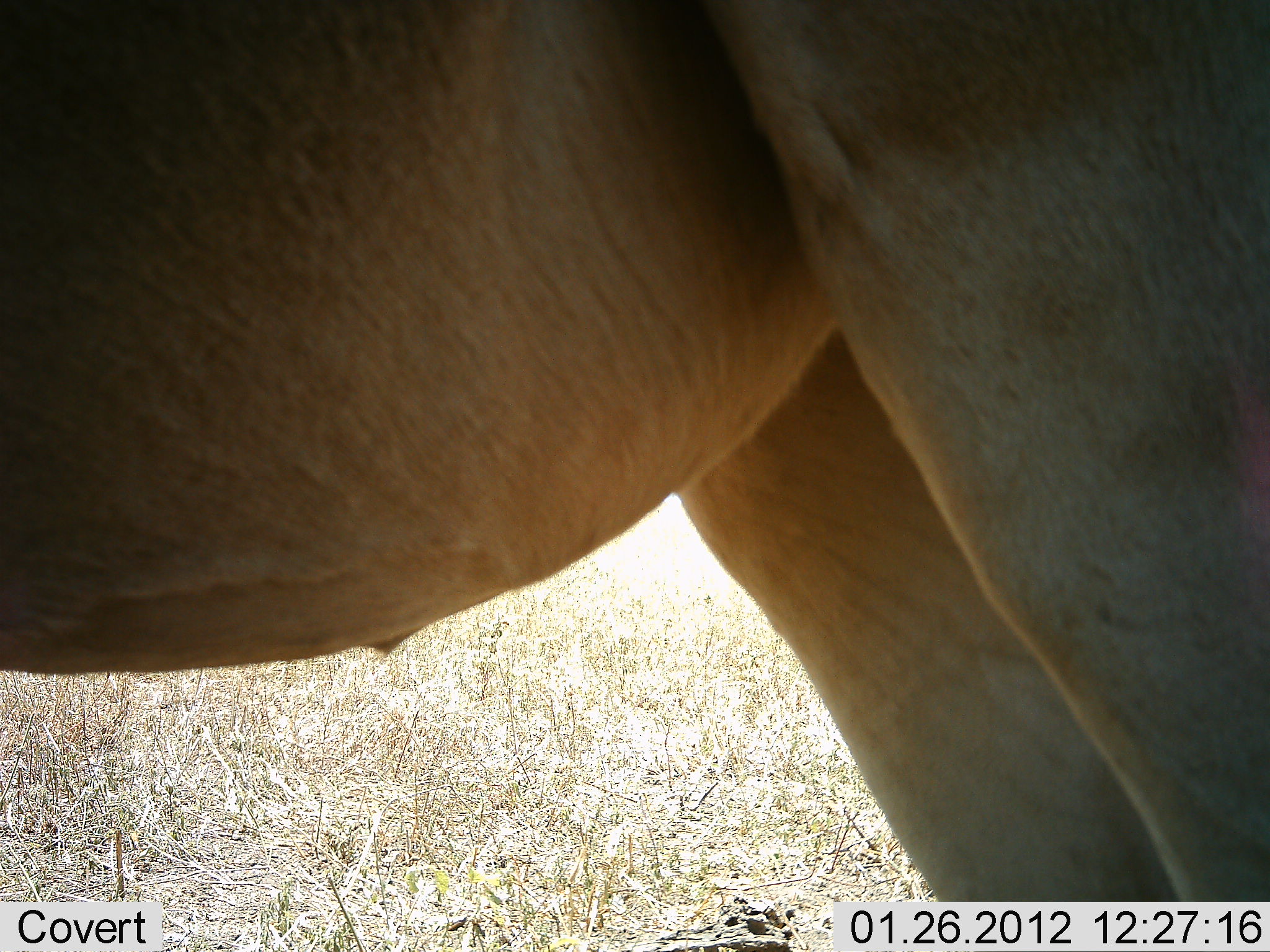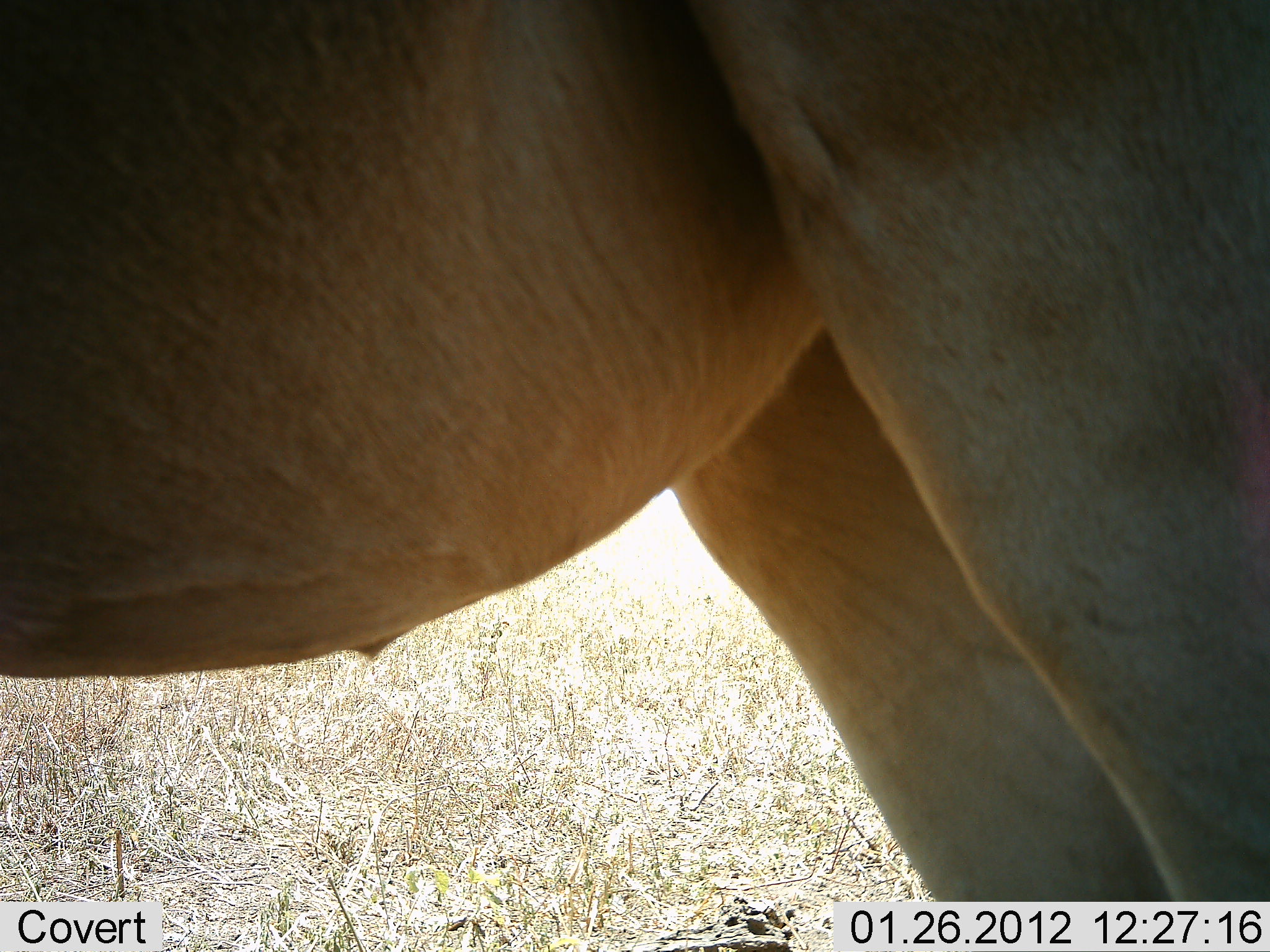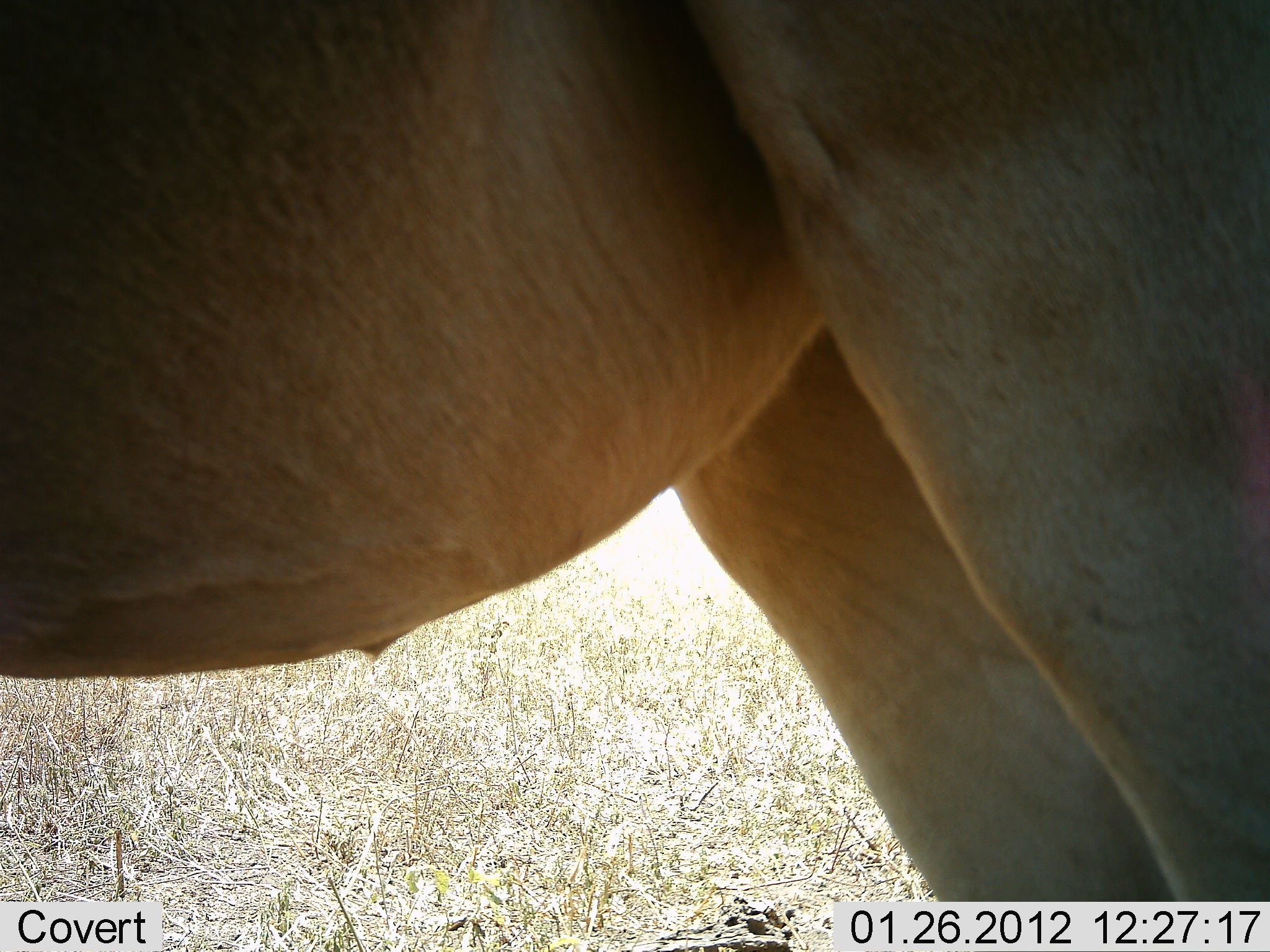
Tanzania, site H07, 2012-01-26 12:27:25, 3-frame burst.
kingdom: Animalia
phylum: Chordata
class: Mammalia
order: Artiodactyla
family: Bovidae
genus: Alcelaphus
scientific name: Alcelaphus buselaphus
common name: hartebeest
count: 1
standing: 100%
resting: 0%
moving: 0%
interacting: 0%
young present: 0%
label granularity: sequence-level